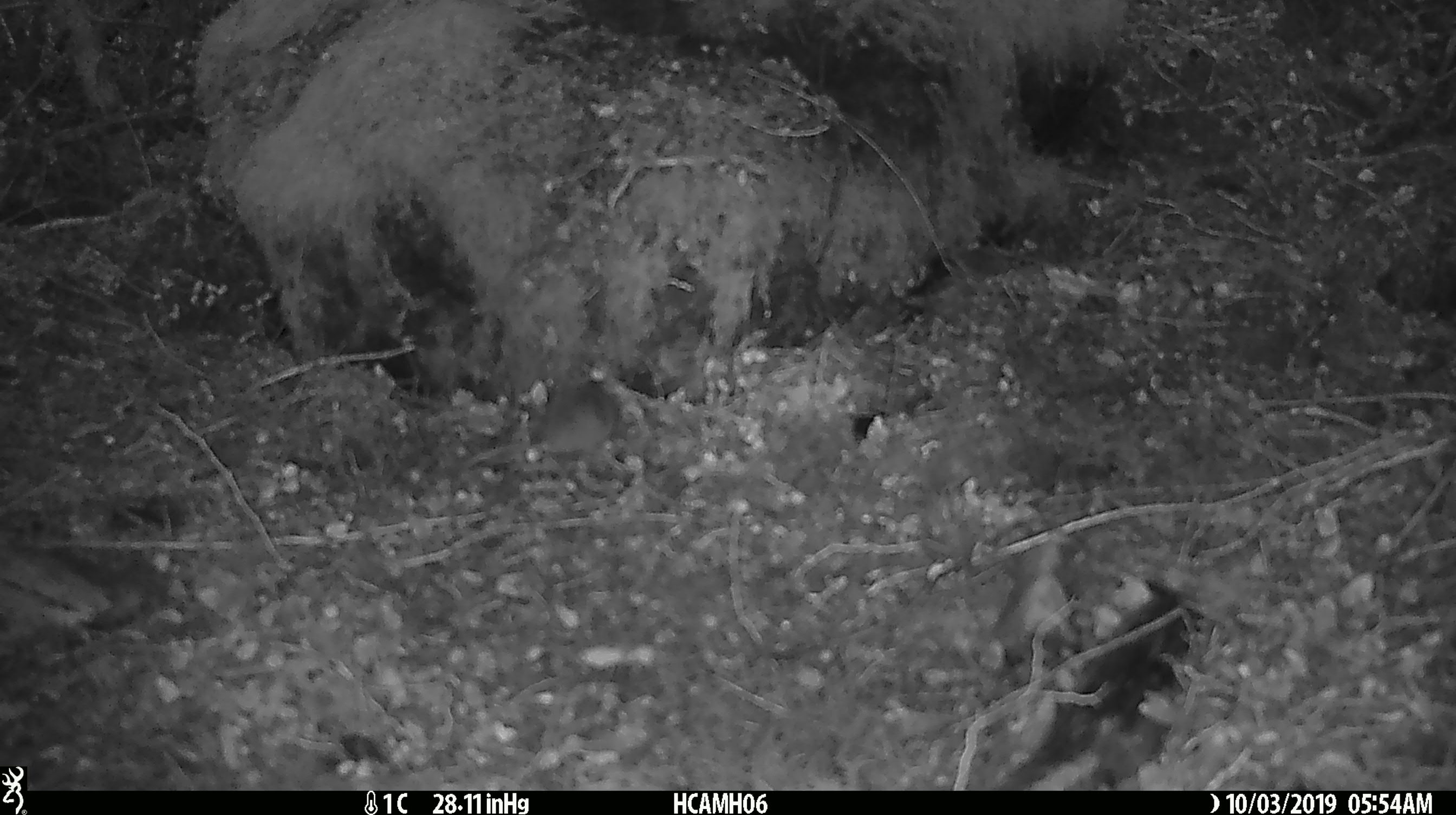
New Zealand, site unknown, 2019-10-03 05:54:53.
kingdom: Animalia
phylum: Chordata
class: Mammalia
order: Rodentia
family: Muridae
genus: Mus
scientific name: Mus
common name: mouse